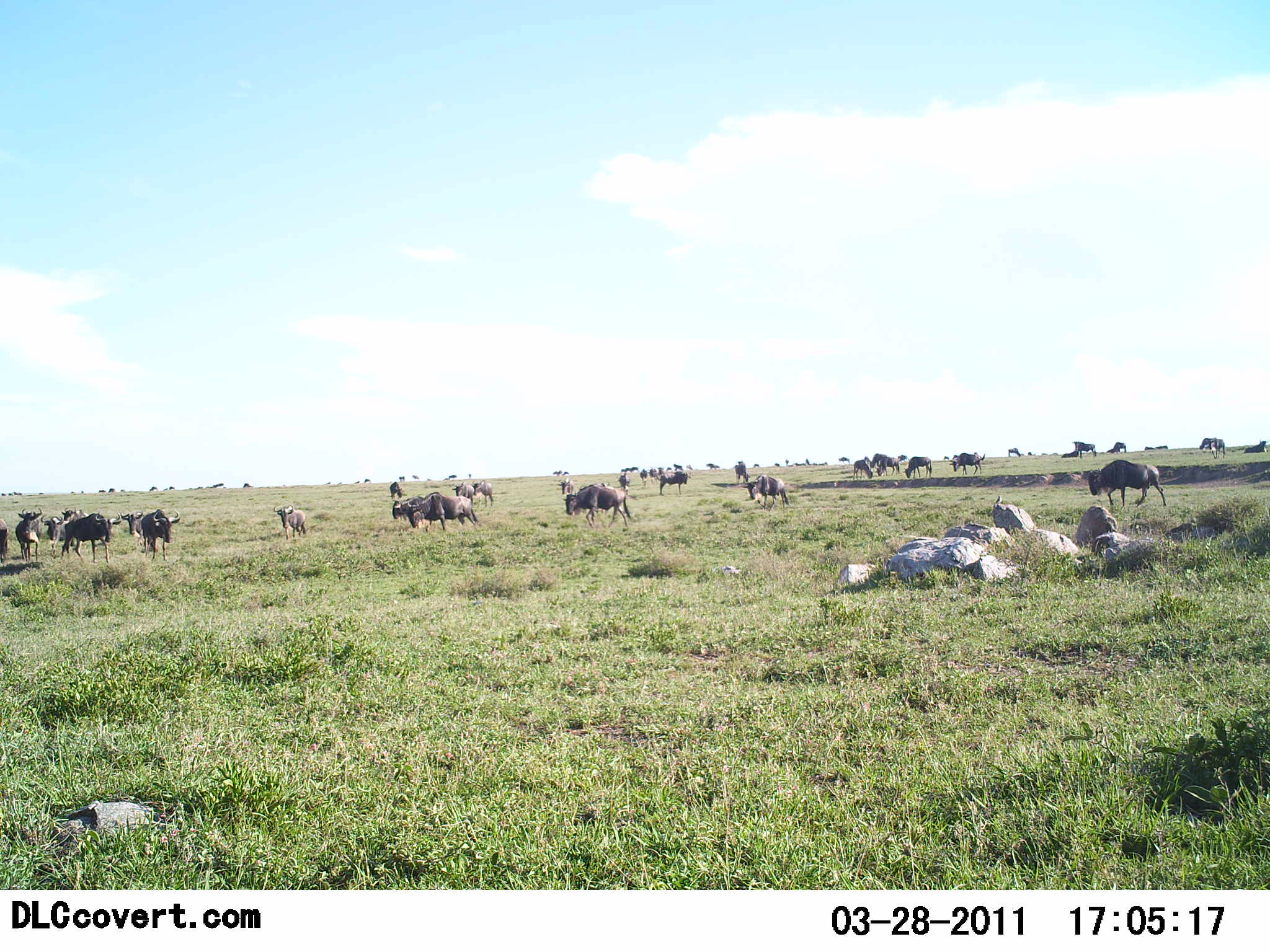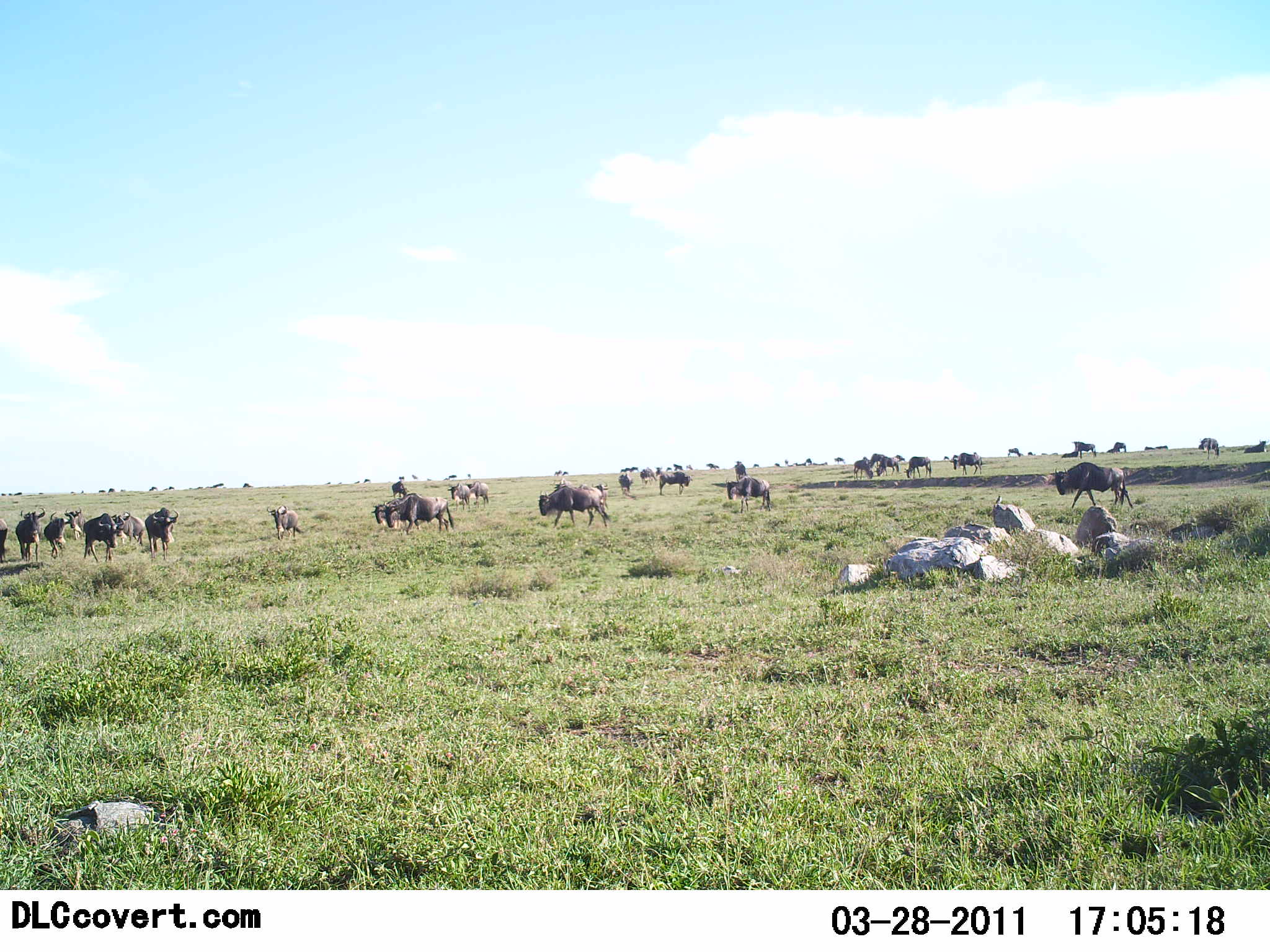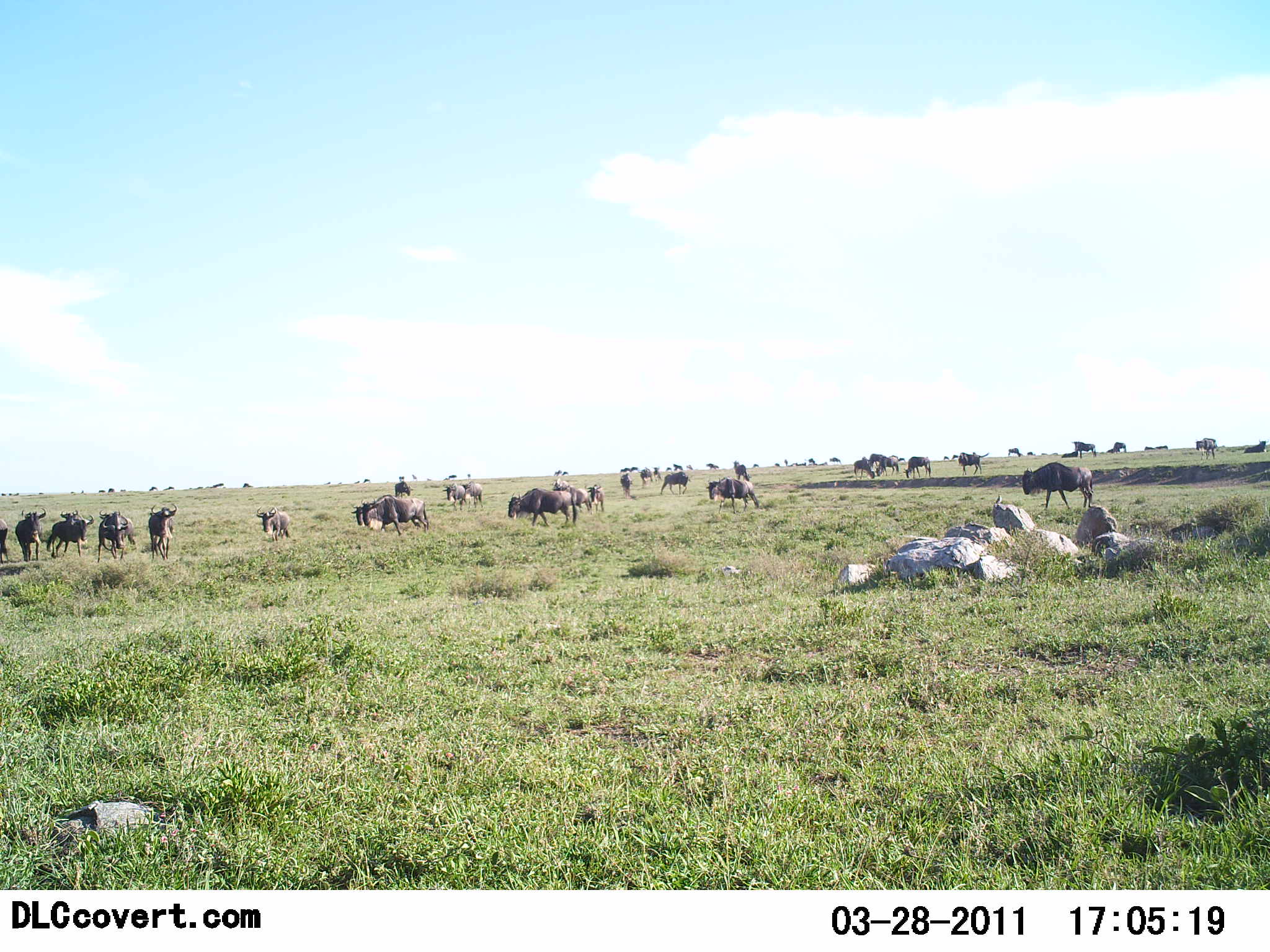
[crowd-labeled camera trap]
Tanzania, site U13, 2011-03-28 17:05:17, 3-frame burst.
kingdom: Animalia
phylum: Chordata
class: Mammalia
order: Artiodactyla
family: Bovidae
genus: Connochaetes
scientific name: Connochaetes taurinus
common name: blue wildebeest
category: wildebeest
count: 11-50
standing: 67%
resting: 8%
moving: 100%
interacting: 17%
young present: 8%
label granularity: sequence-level